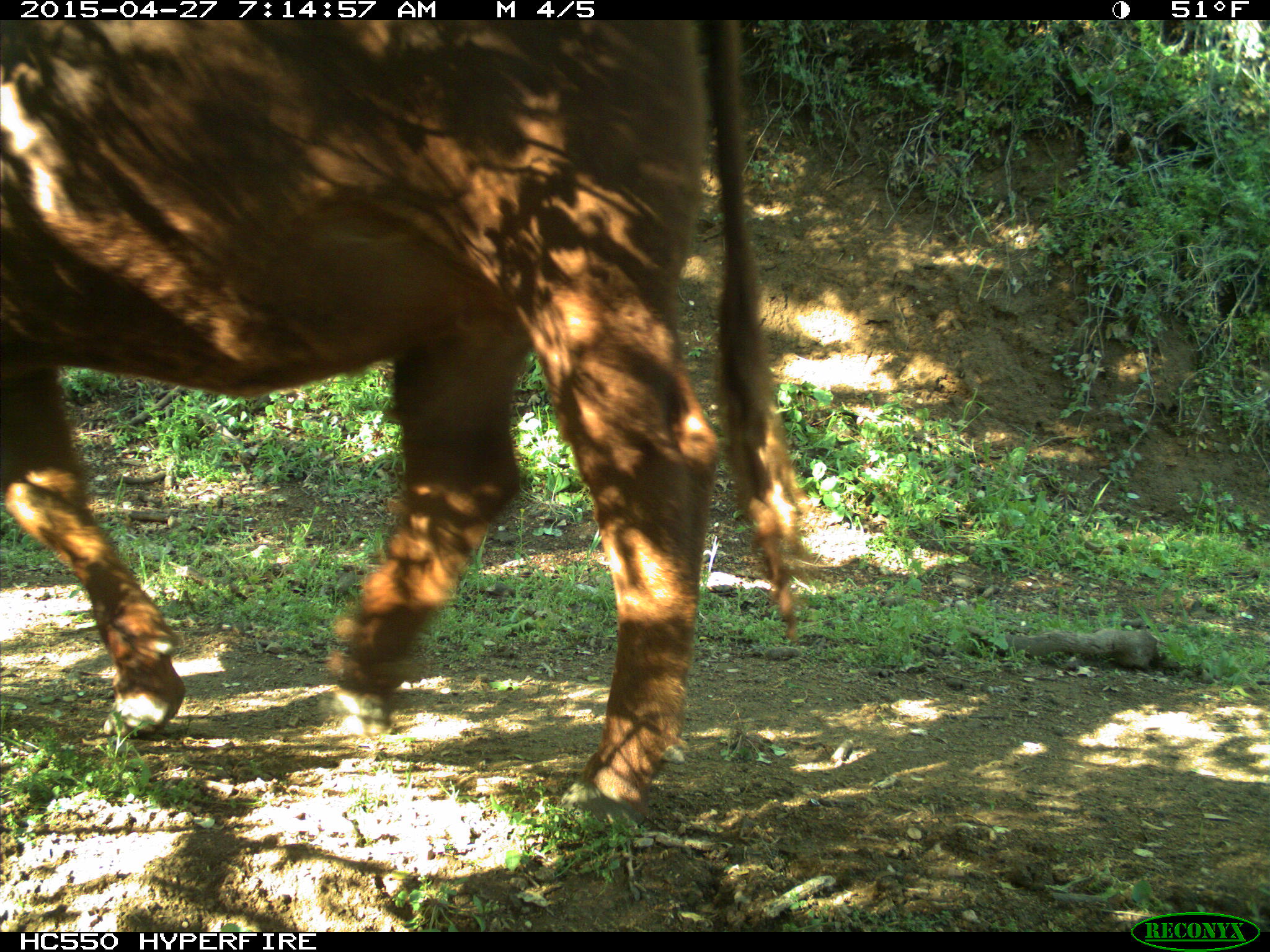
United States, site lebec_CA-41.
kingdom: Animalia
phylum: Chordata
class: Mammalia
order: Artiodactyla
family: Bovidae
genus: Bos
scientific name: Bos taurus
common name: domestic cow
Bos taurus (domestic cow).